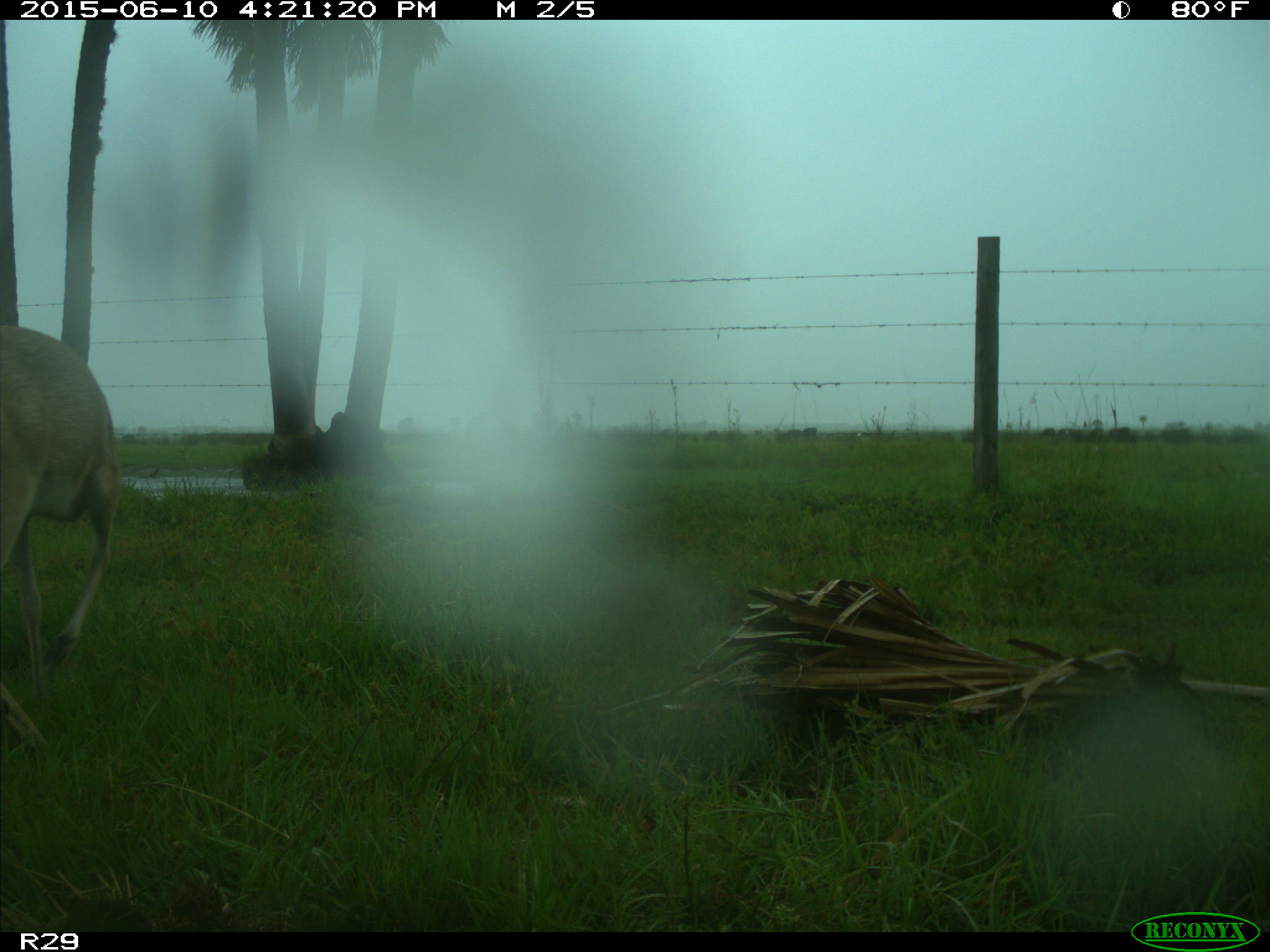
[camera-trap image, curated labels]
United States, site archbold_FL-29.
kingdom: Animalia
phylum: Chordata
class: Mammalia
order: Artiodactyla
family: Cervidae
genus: Odocoileus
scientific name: Odocoileus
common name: deer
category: unidentified deer